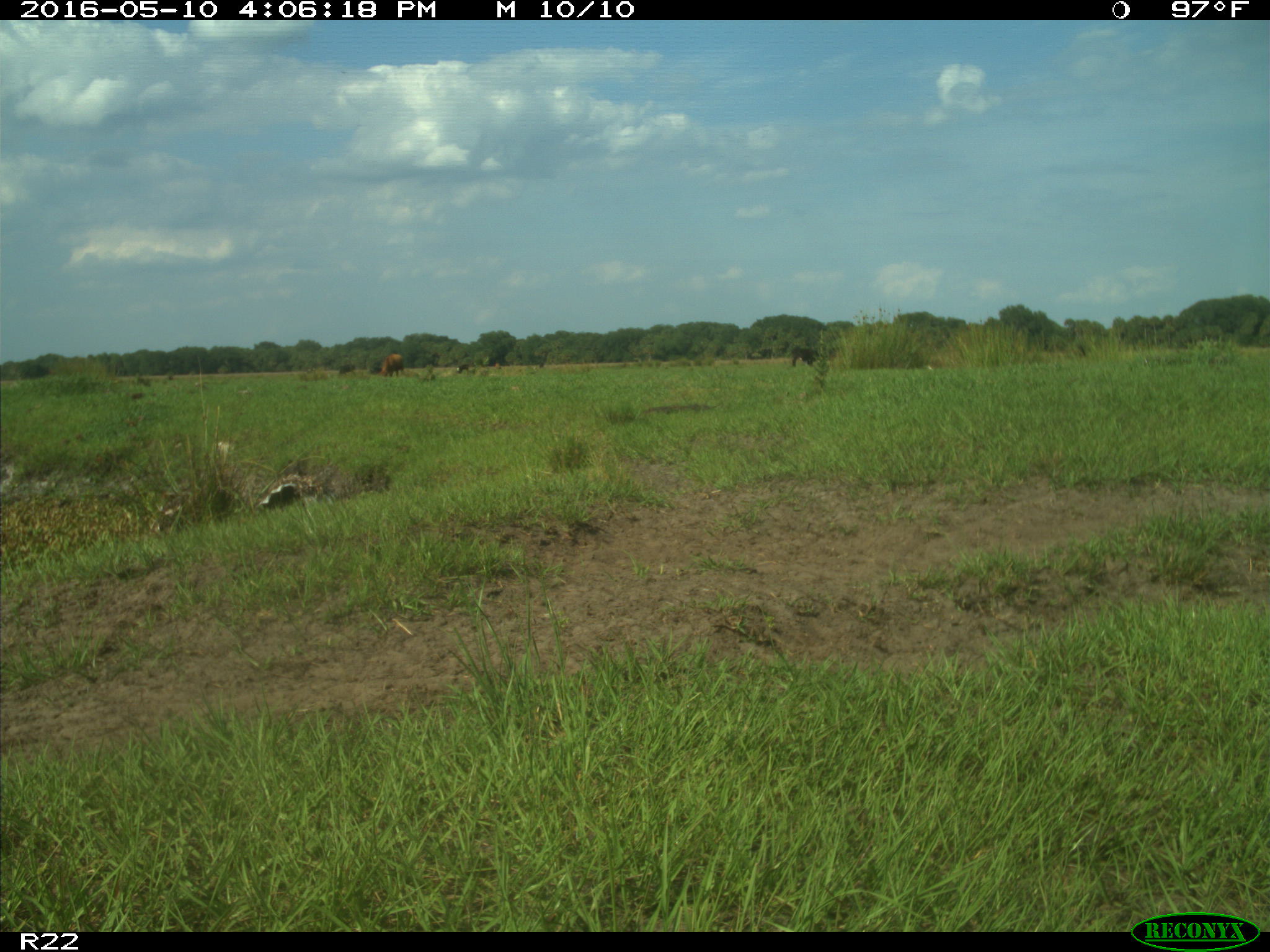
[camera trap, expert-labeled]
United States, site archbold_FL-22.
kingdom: Animalia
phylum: Chordata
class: Mammalia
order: Artiodactyla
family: Bovidae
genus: Bos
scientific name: Bos taurus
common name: domestic cow